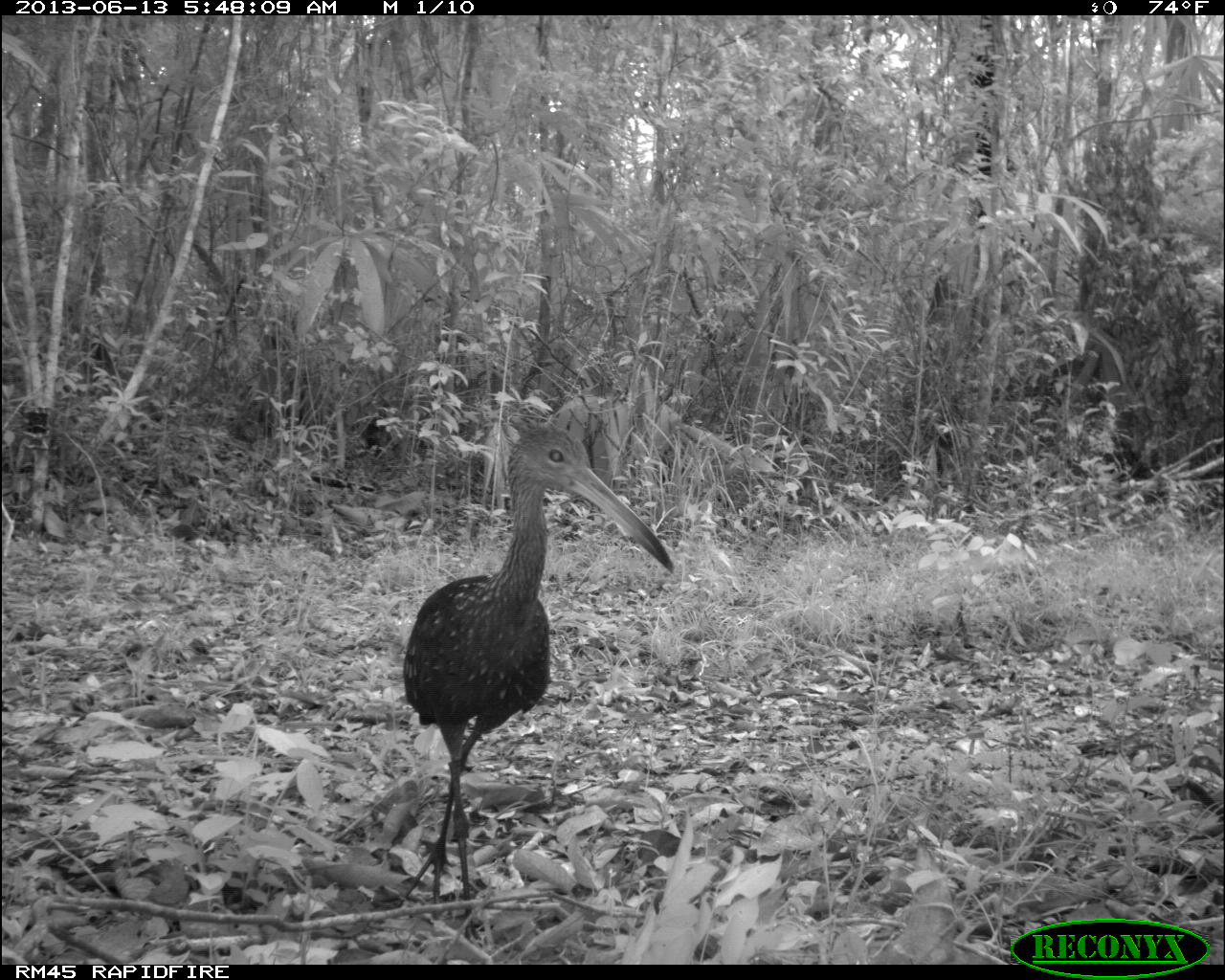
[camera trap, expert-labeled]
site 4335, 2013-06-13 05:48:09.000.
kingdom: Animalia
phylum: Chordata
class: Aves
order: Gruiformes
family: Aramidae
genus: Aramus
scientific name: Aramus guarauna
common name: limpkin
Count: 1.